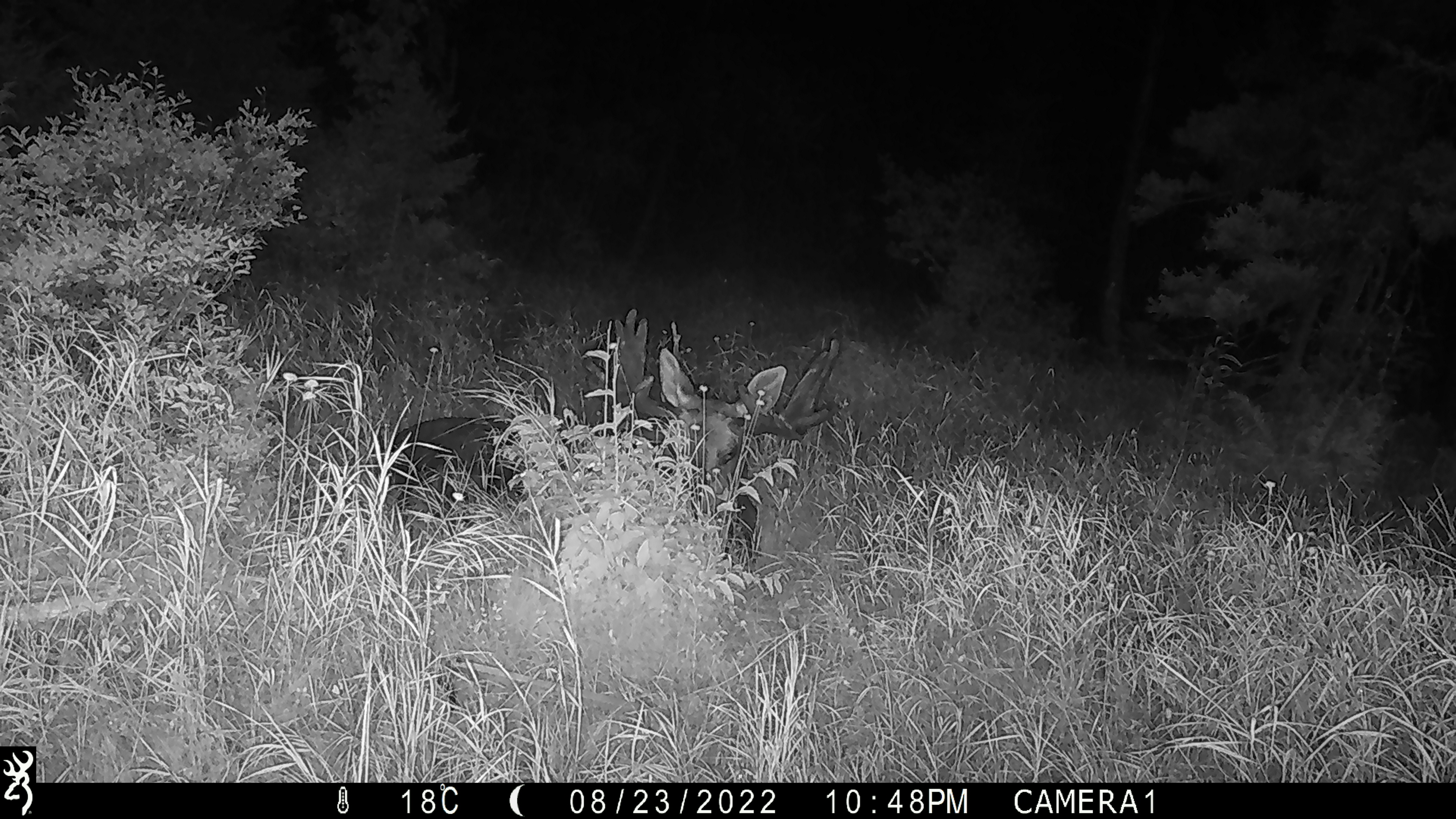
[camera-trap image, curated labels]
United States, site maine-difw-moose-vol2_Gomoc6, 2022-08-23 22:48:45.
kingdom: Animalia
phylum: Chordata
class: Mammalia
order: Artiodactyla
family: Cervidae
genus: Alces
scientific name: Alces alces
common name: moose